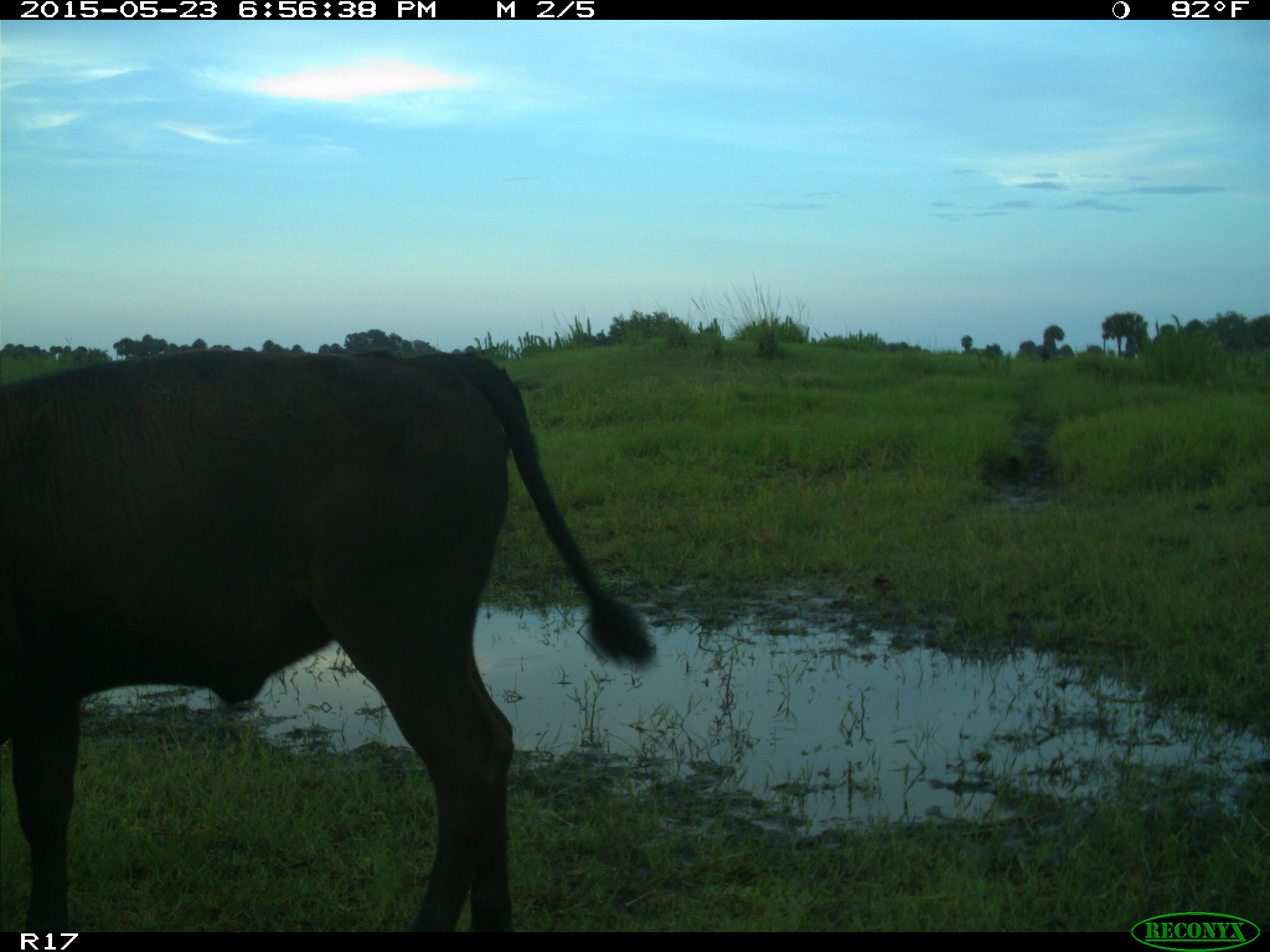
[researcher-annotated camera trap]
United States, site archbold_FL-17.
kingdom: Animalia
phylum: Chordata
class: Mammalia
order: Artiodactyla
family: Bovidae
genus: Bos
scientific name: Bos taurus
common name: domestic cow